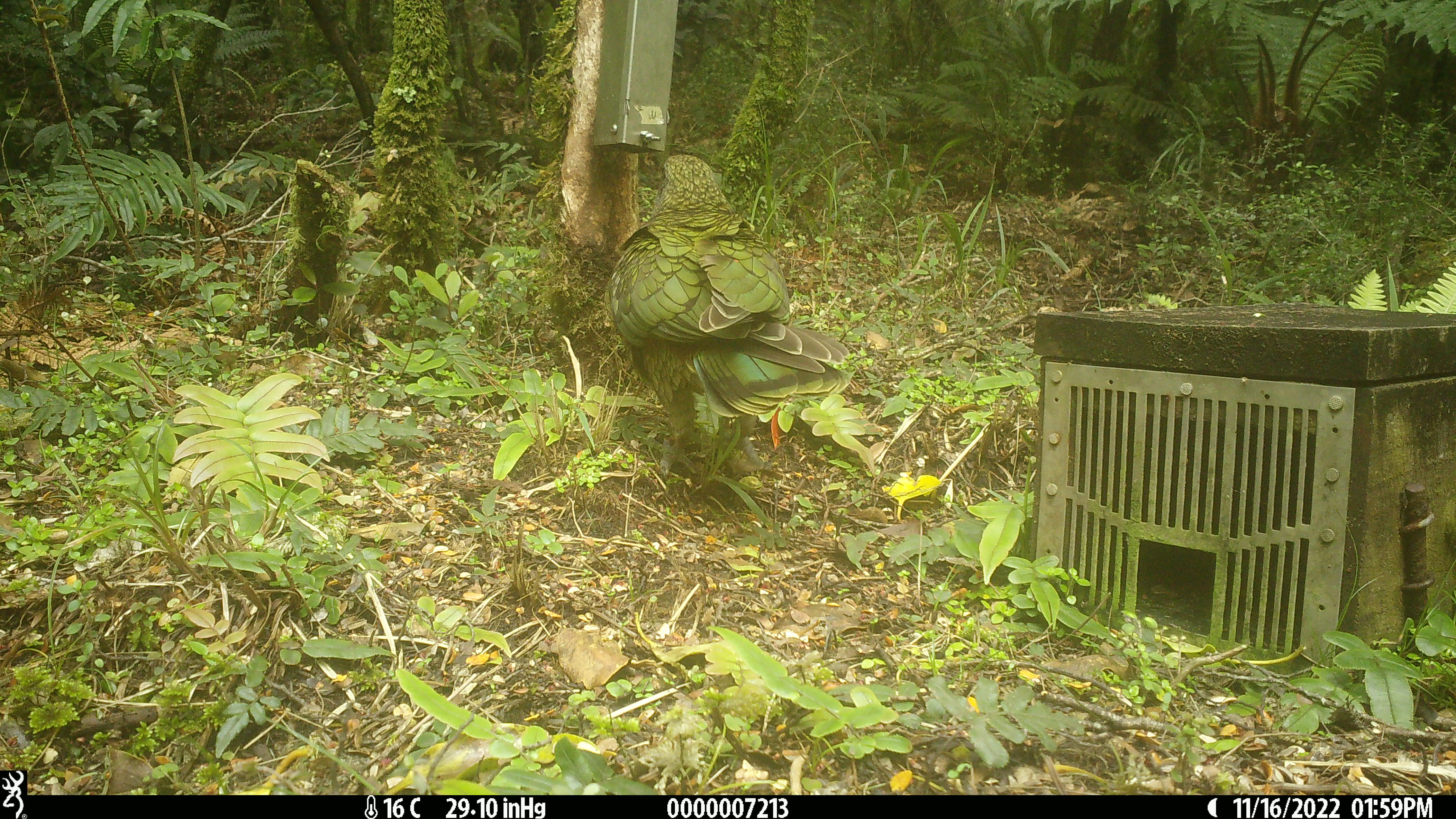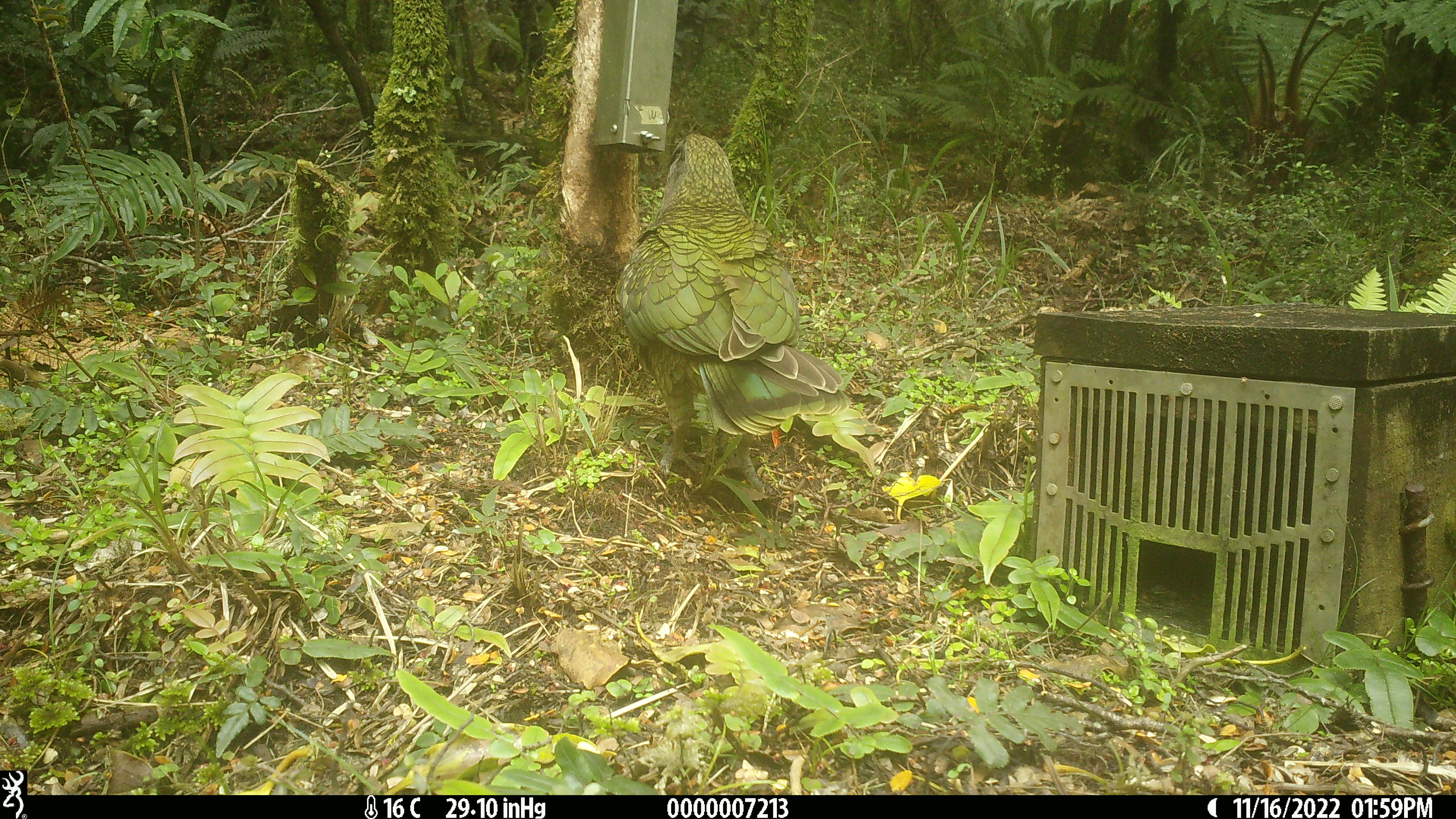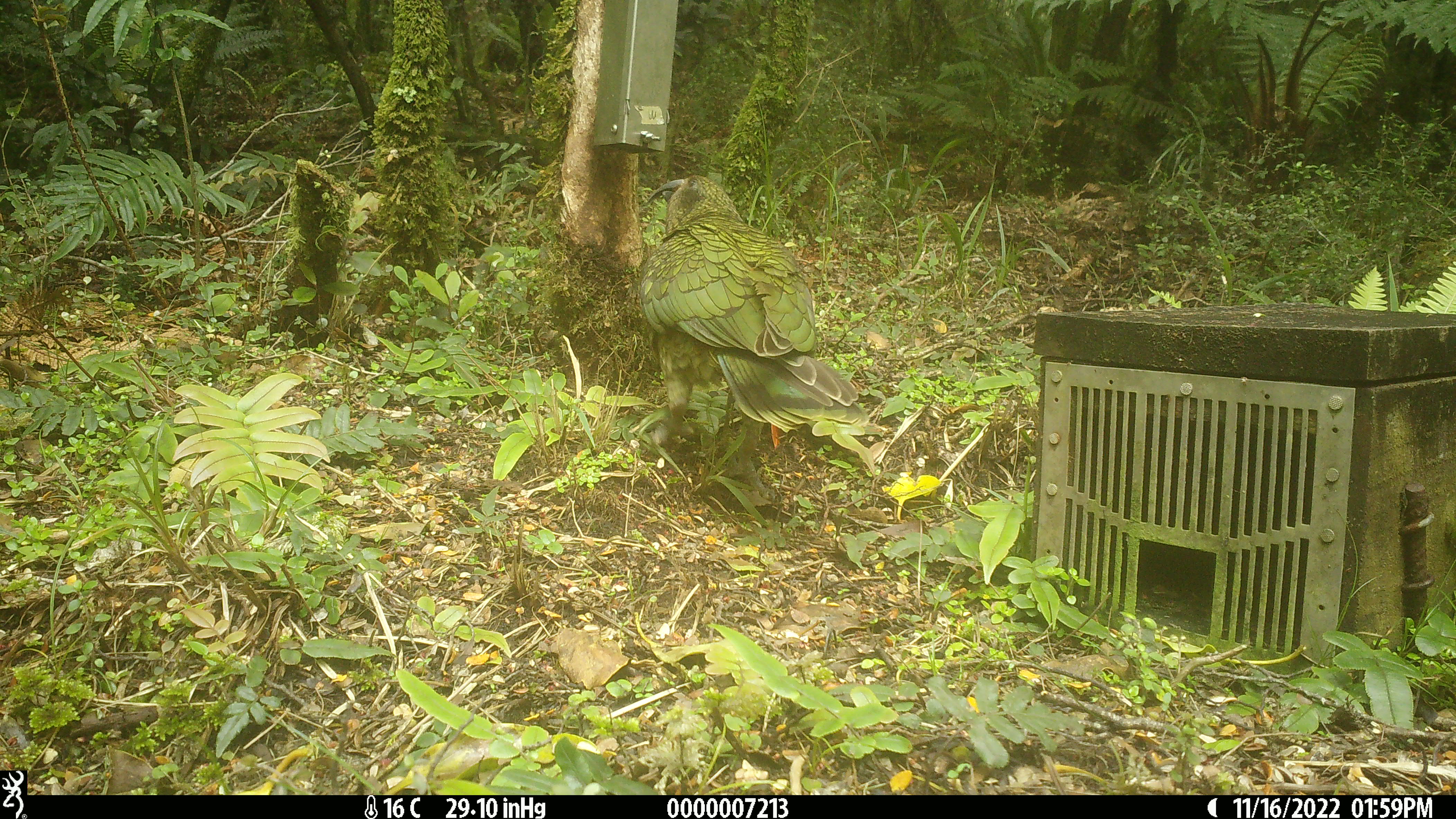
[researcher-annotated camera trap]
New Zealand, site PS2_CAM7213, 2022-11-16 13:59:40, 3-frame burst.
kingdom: Animalia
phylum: Chordata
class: Aves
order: Psittaciformes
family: Strigopidae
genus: Nestor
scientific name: Nestor notabilis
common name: kea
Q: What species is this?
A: Kea (Nestor notabilis).